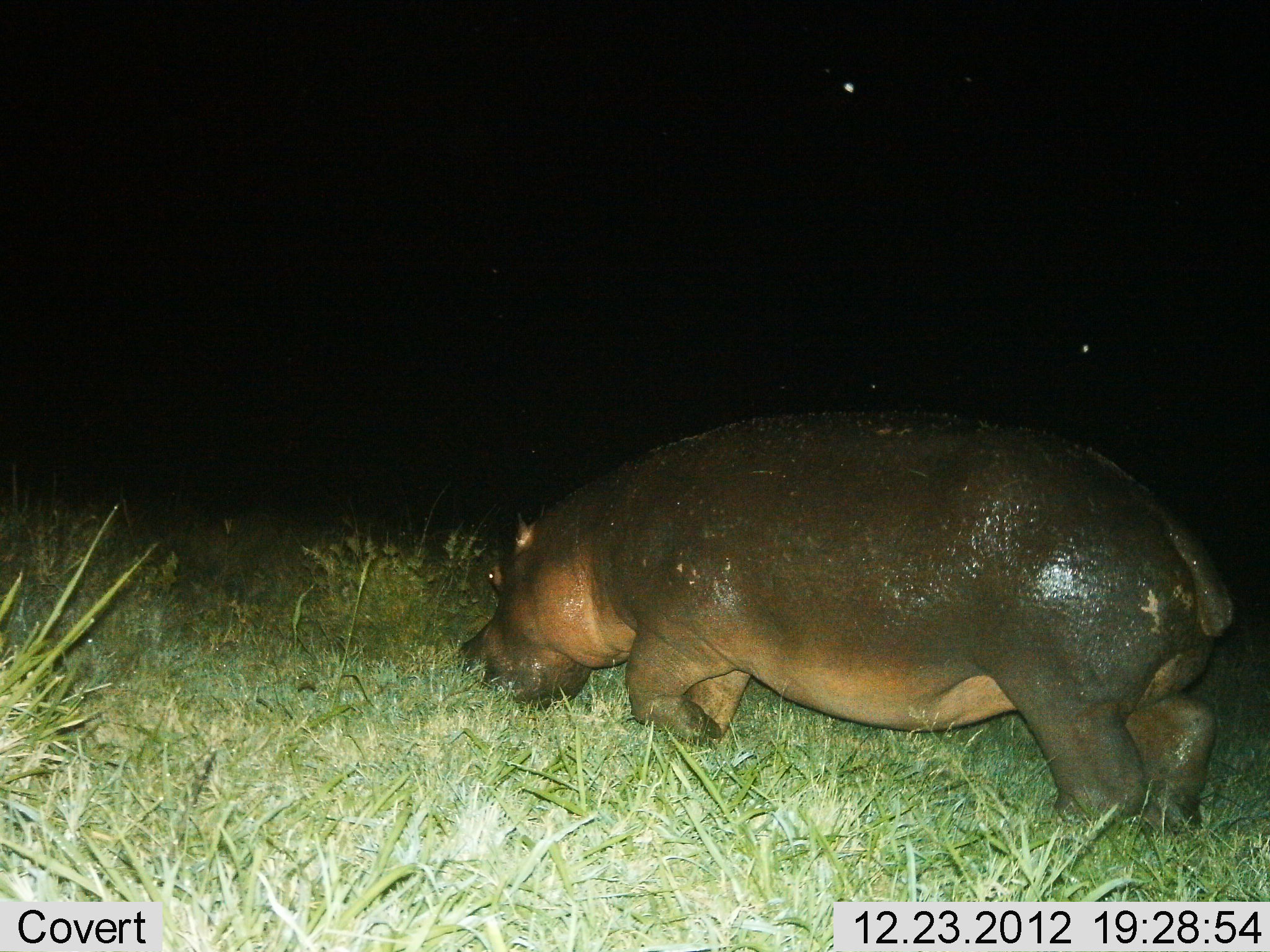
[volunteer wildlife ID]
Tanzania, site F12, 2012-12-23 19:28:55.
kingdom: Animalia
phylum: Chordata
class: Mammalia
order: Artiodactyla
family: Hippopotamidae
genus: Hippopotamus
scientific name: Hippopotamus amphibius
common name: hippopotamus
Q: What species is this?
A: Hippopotamus (Hippopotamus amphibius).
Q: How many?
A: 1.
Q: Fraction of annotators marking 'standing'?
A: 13%.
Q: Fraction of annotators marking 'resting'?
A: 4%.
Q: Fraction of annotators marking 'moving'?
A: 26%.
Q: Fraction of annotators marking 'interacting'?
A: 0%.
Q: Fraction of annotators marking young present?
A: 0%.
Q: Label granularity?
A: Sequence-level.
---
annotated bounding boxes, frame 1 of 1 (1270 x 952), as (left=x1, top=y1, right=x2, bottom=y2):
animal: (left=456, top=405, right=1238, bottom=864)